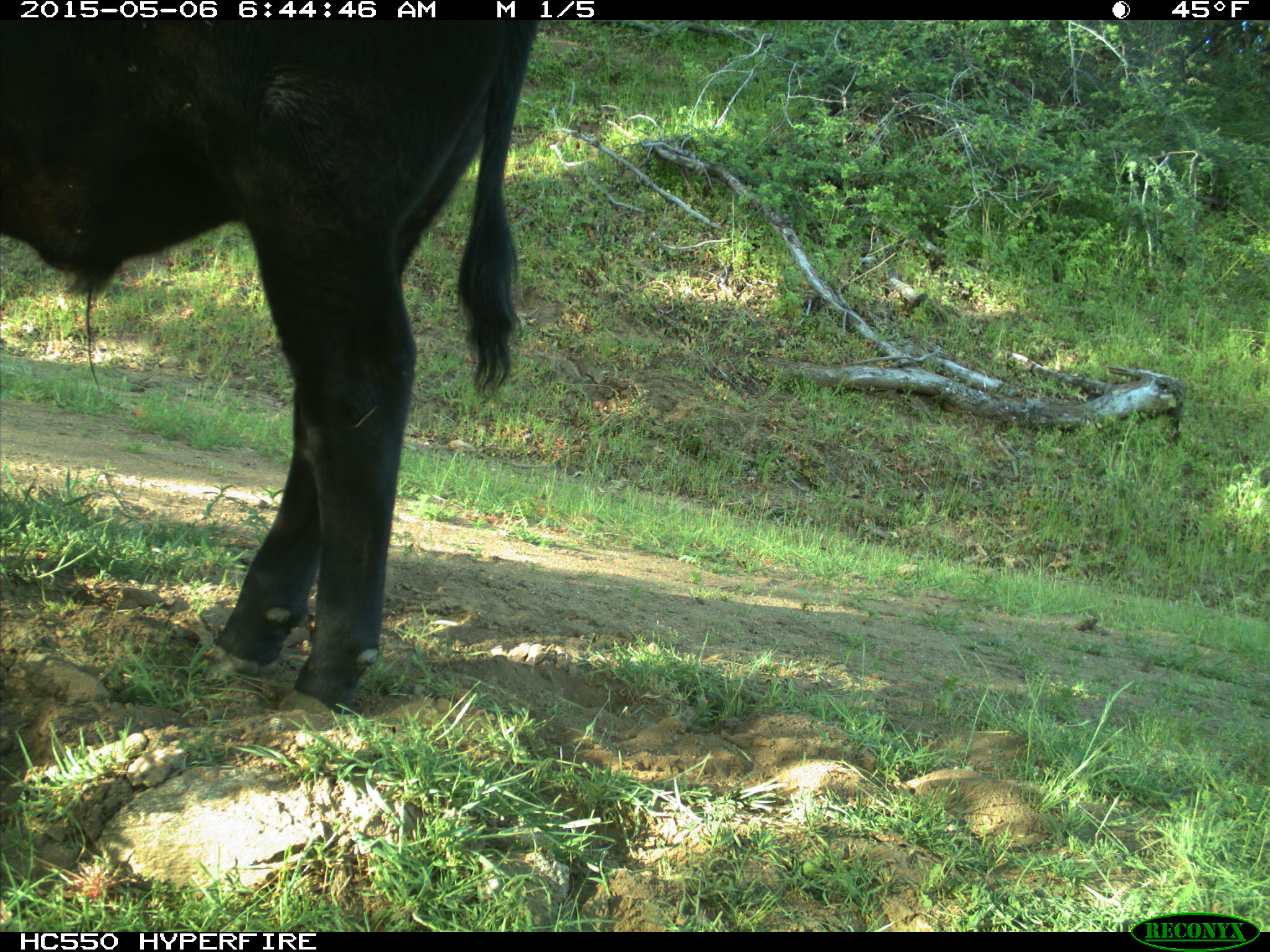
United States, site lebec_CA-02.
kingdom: Animalia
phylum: Chordata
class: Mammalia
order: Artiodactyla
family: Bovidae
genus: Bos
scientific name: Bos taurus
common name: domestic cow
Bos taurus (domestic cow).